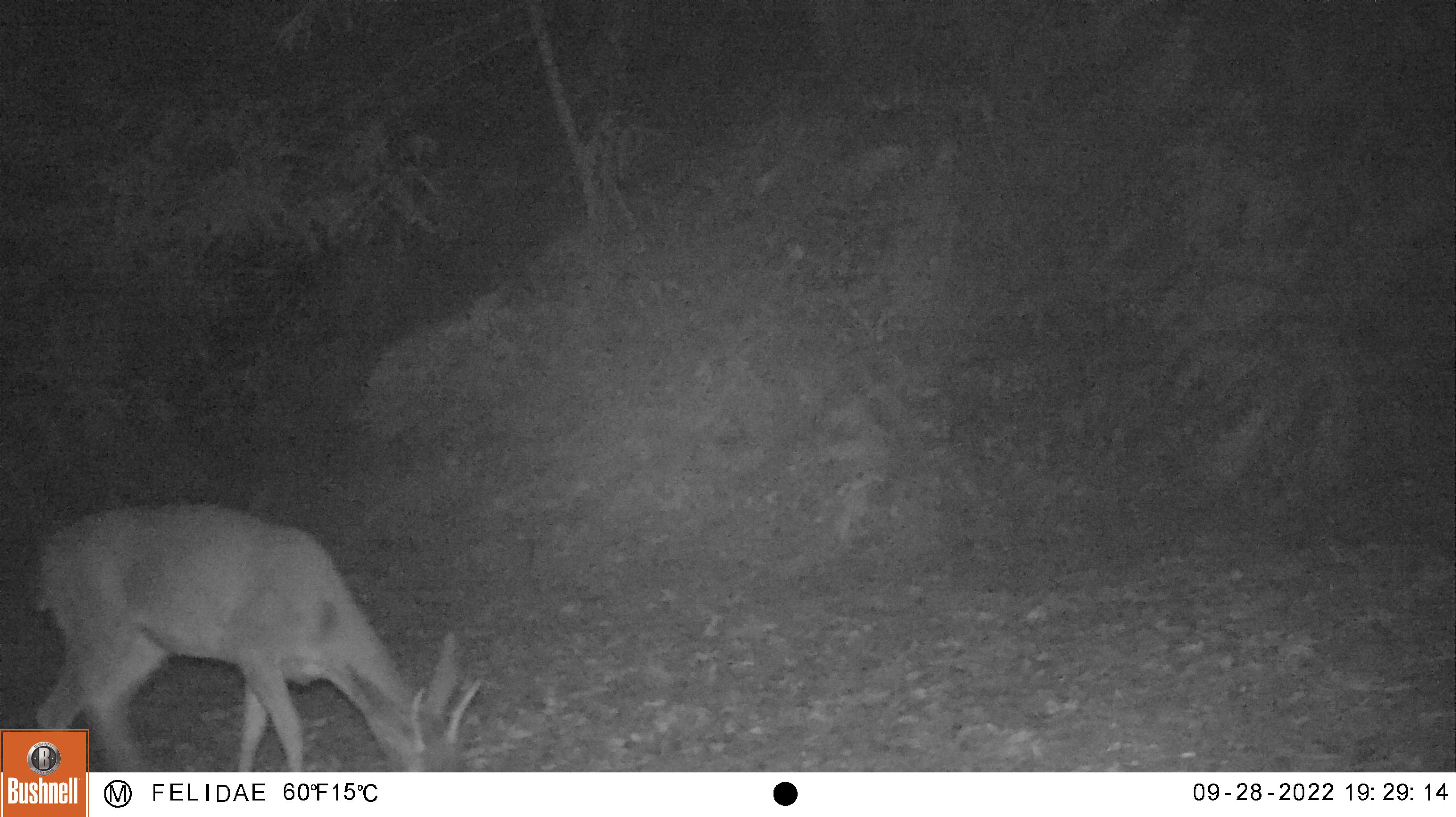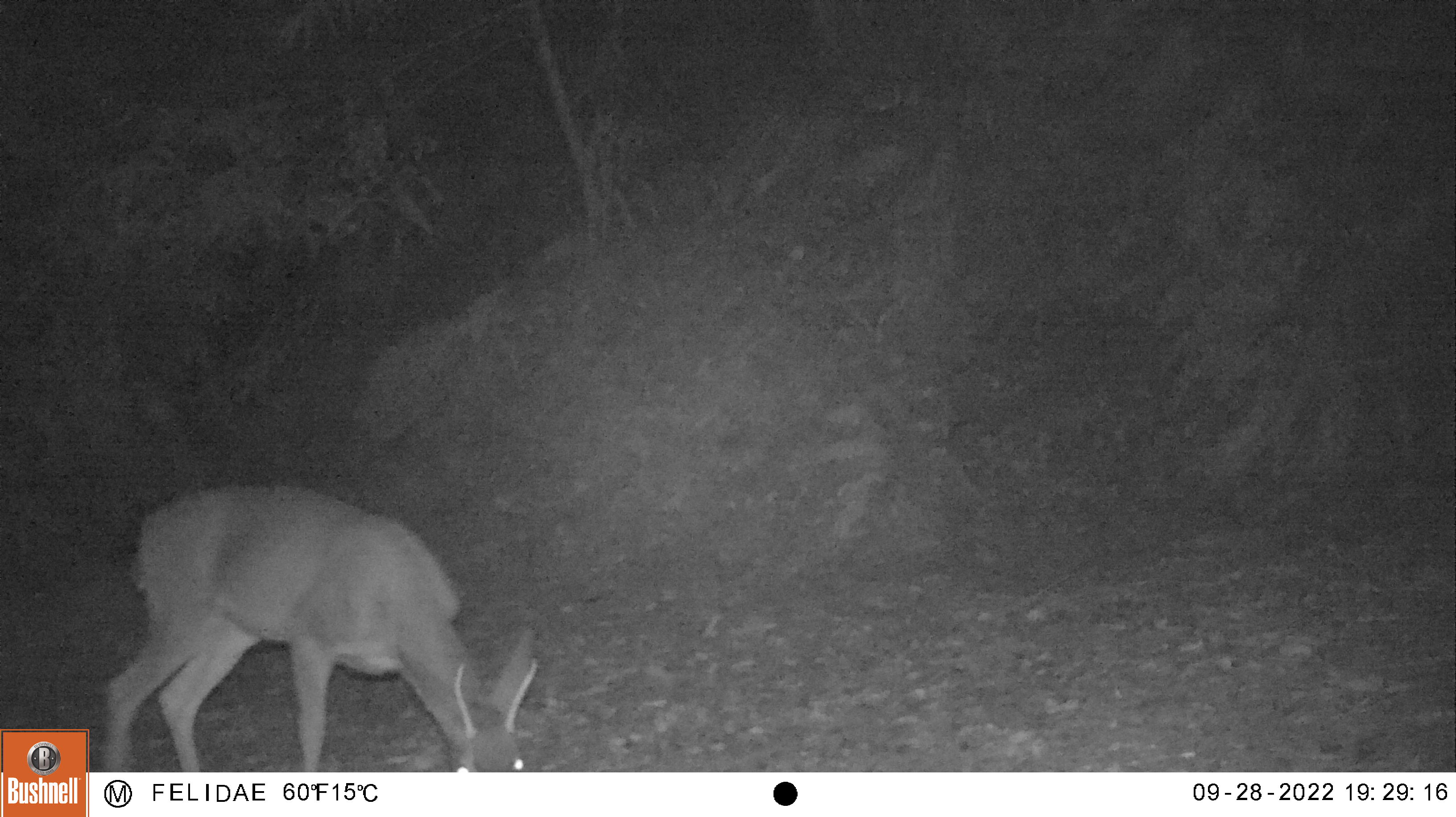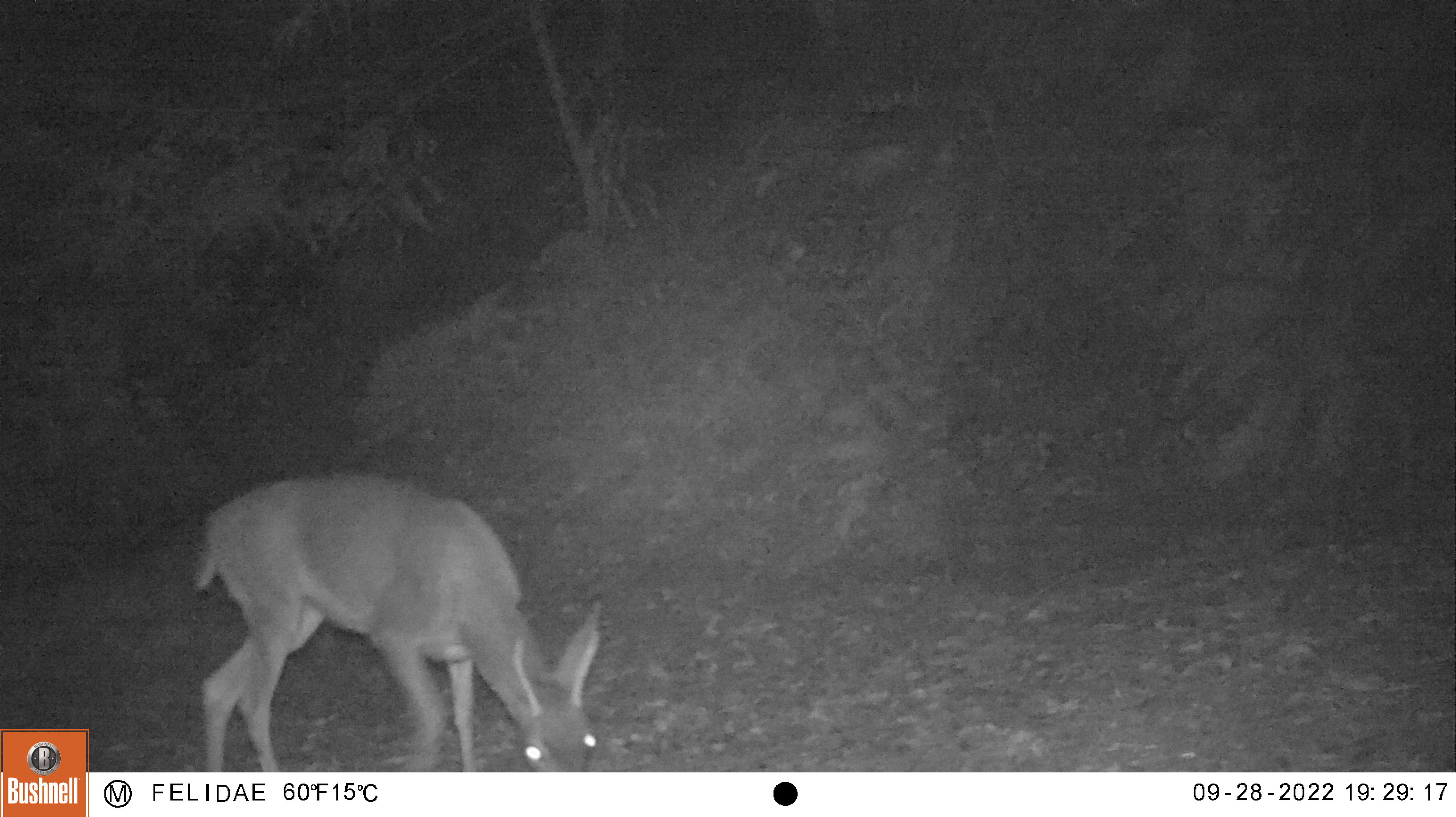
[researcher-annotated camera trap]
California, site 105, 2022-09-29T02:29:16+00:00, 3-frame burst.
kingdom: Animalia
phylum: Chordata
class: Mammalia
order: Artiodactyla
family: Cervidae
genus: Odocoileus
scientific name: Odocoileus hemionus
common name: mule deer